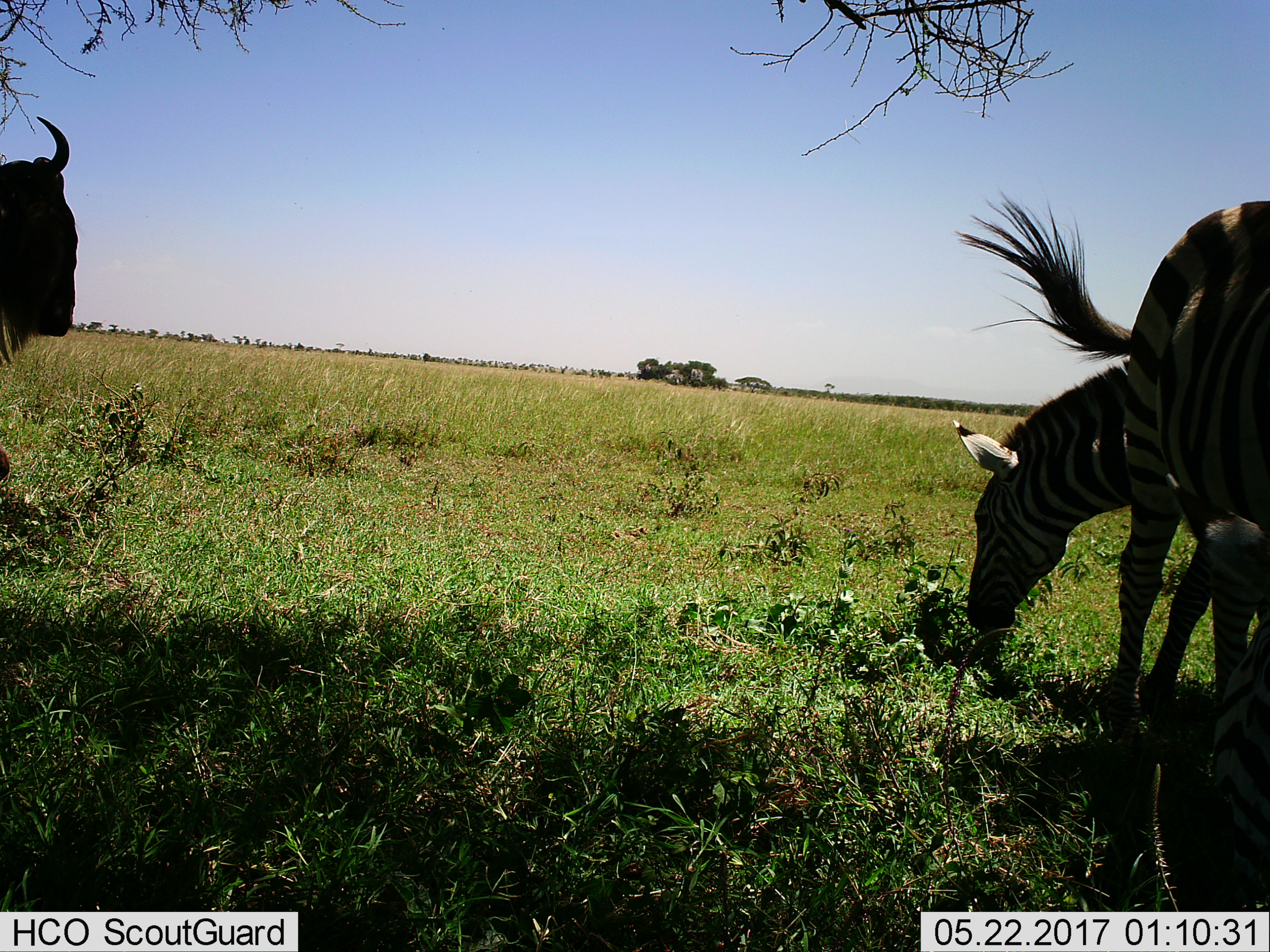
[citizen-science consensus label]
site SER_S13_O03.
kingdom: Animalia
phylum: Chordata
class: Mammalia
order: Artiodactyla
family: Bovidae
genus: Connochaetes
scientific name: Connochaetes taurinus taurinus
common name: blue wildebeest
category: wildebeestblue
Wildebeestblue (blue wildebeest) (Connochaetes taurinus taurinus), count 1. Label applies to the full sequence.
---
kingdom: Animalia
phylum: Chordata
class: Mammalia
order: Perissodactyla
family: Equidae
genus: Equus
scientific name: Equus quagga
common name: plains zebra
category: zebraplains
Zebraplains (plains zebra) (Equus quagga), count 2. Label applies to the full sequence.